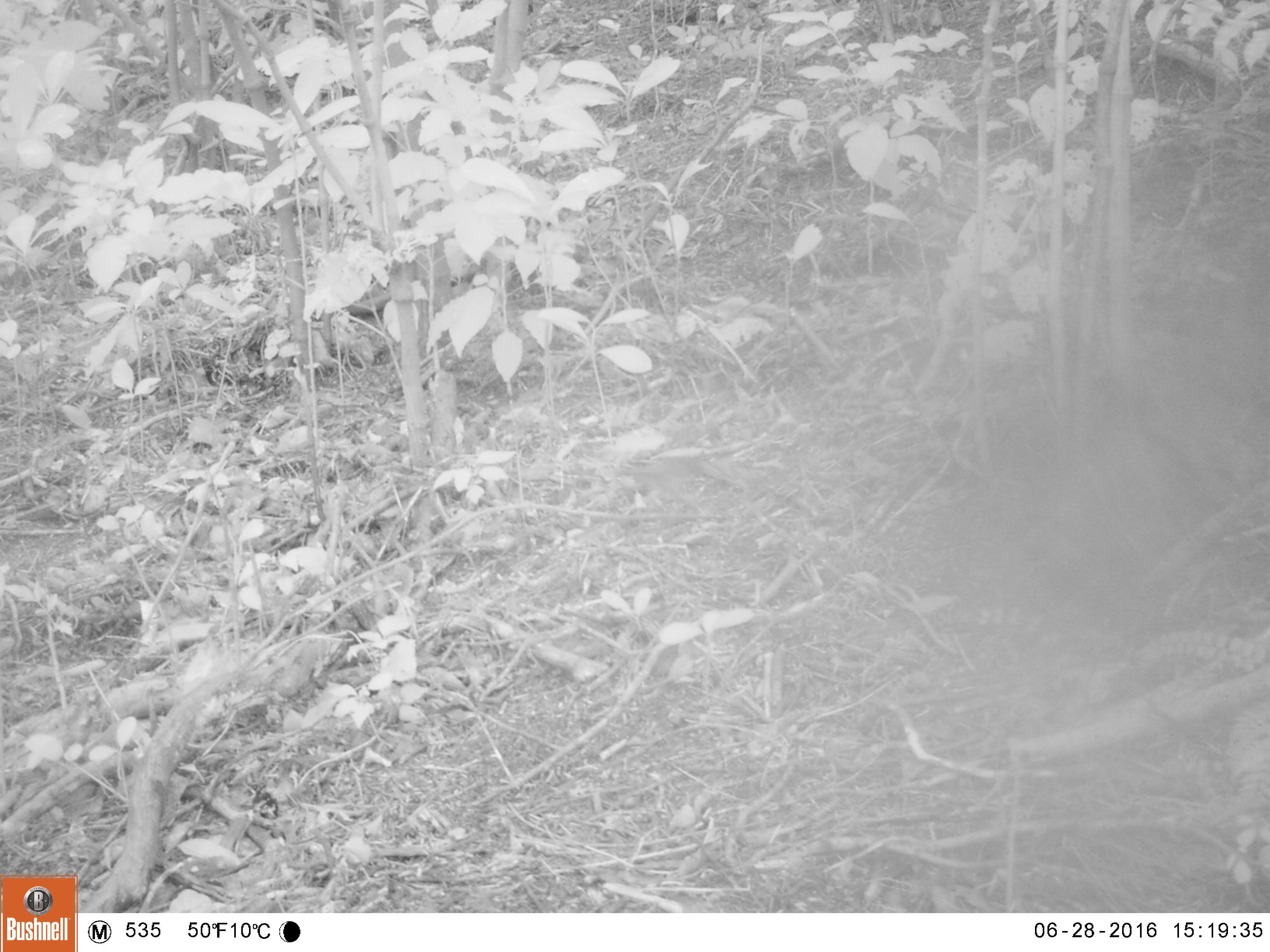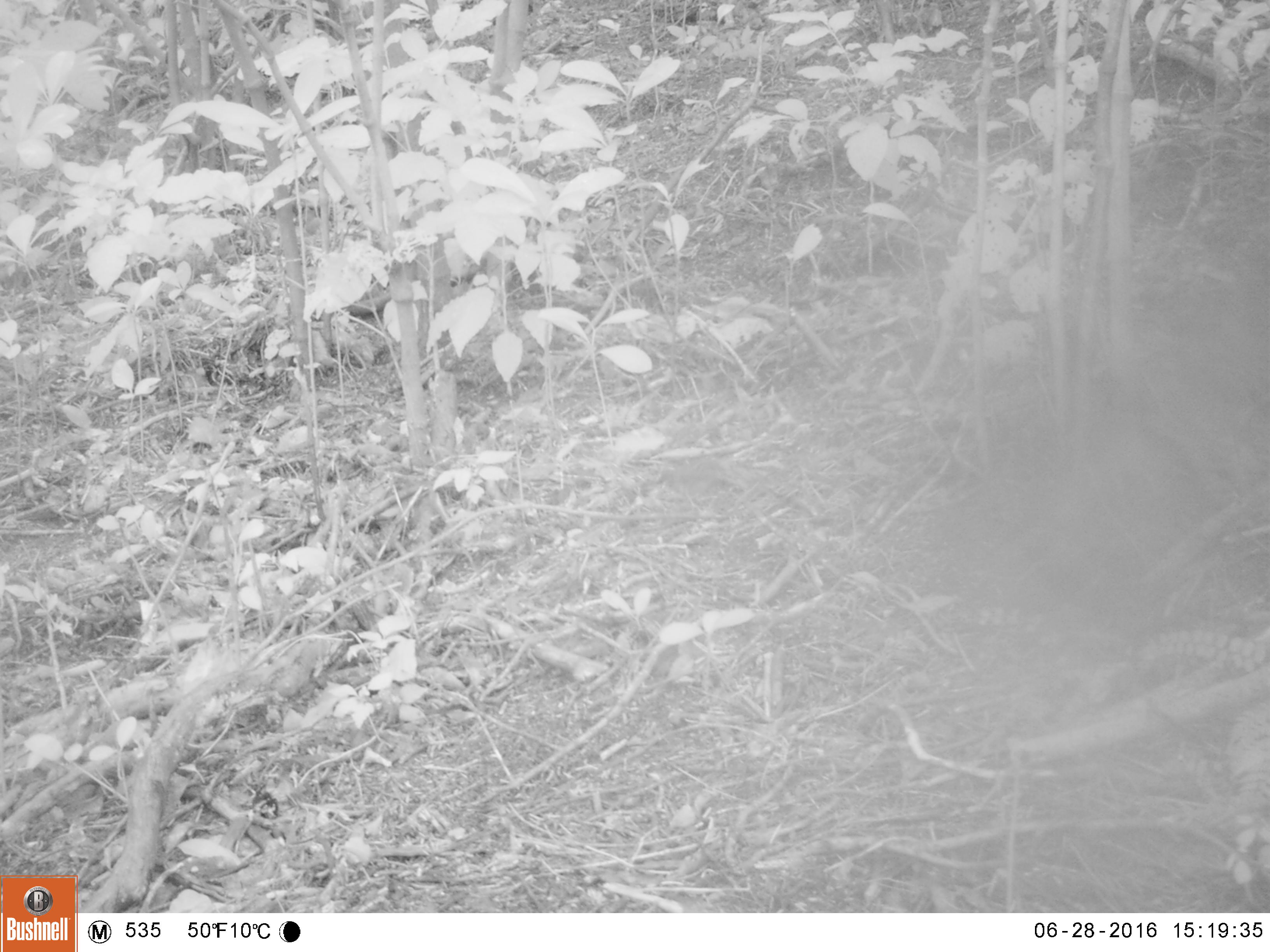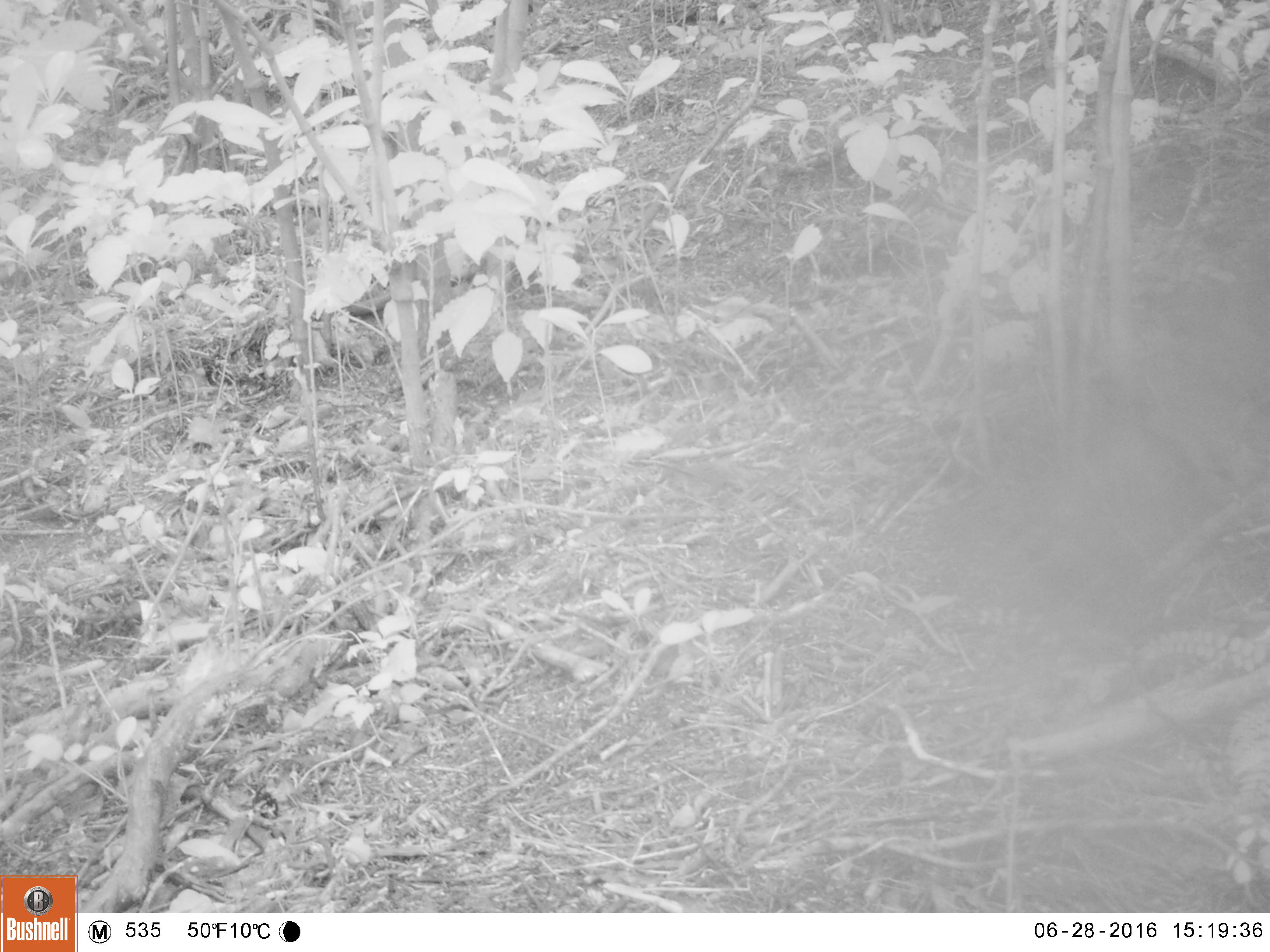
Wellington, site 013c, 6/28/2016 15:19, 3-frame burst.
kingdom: Animalia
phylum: Chordata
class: Aves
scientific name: Aves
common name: bird